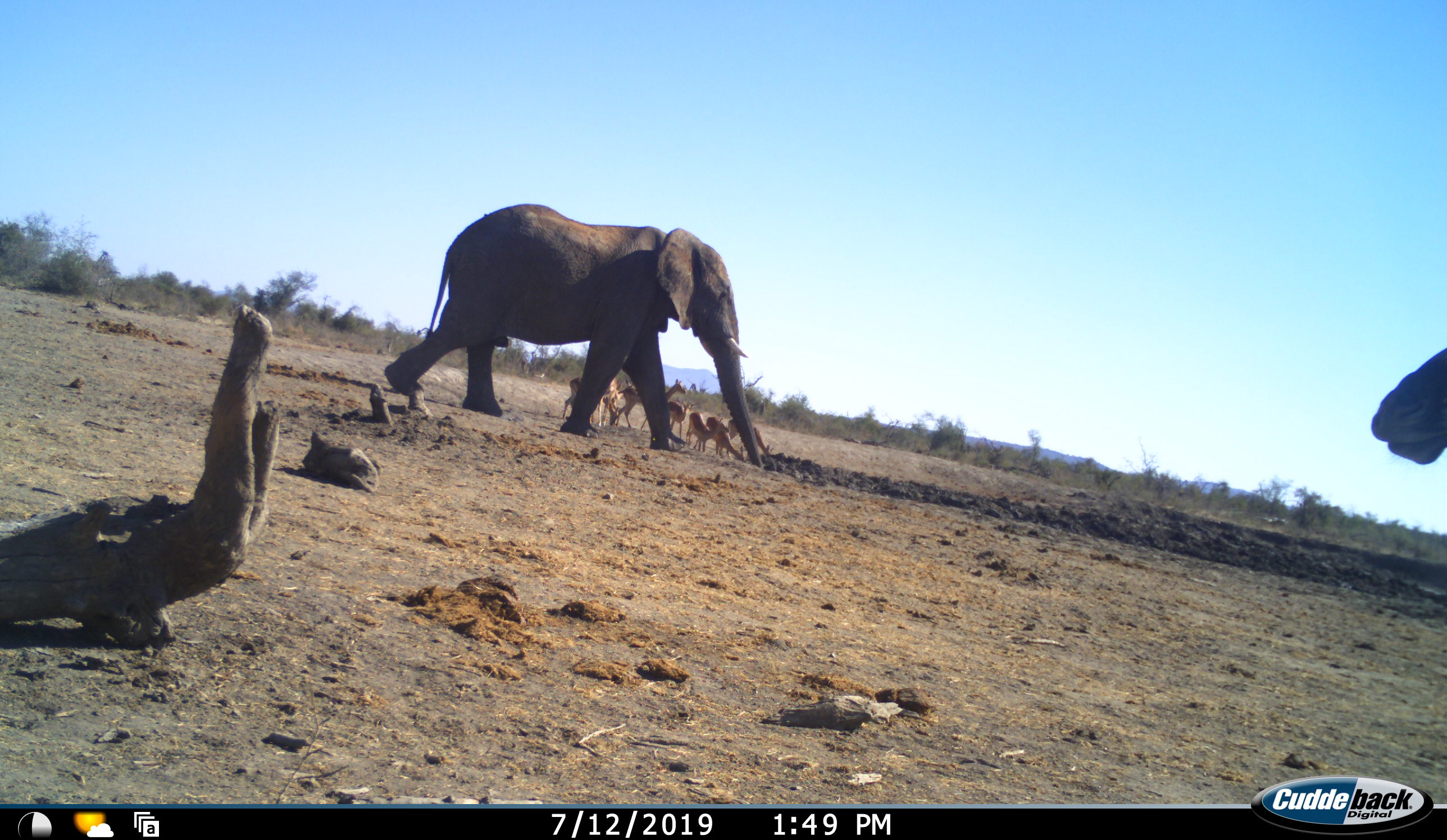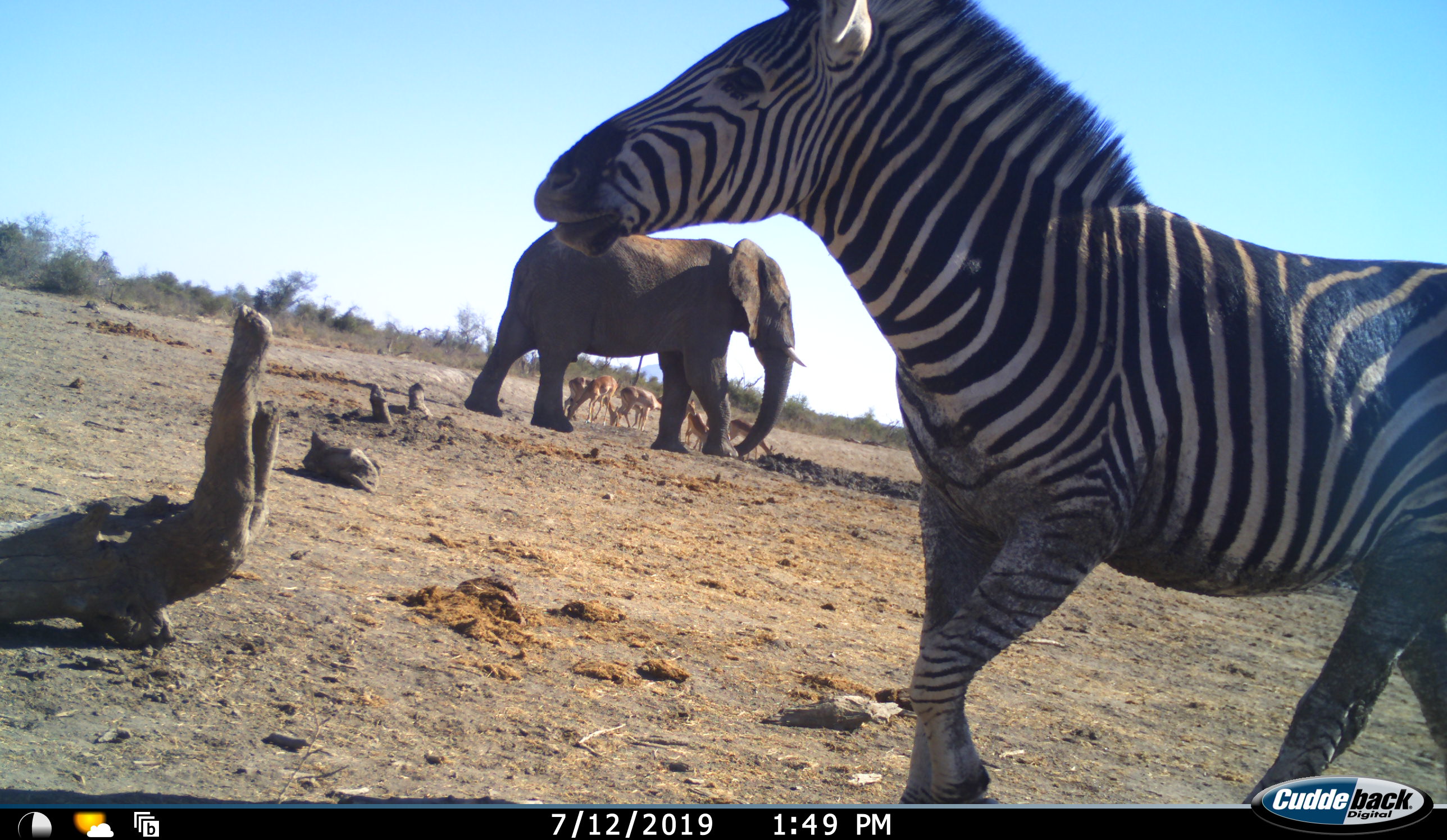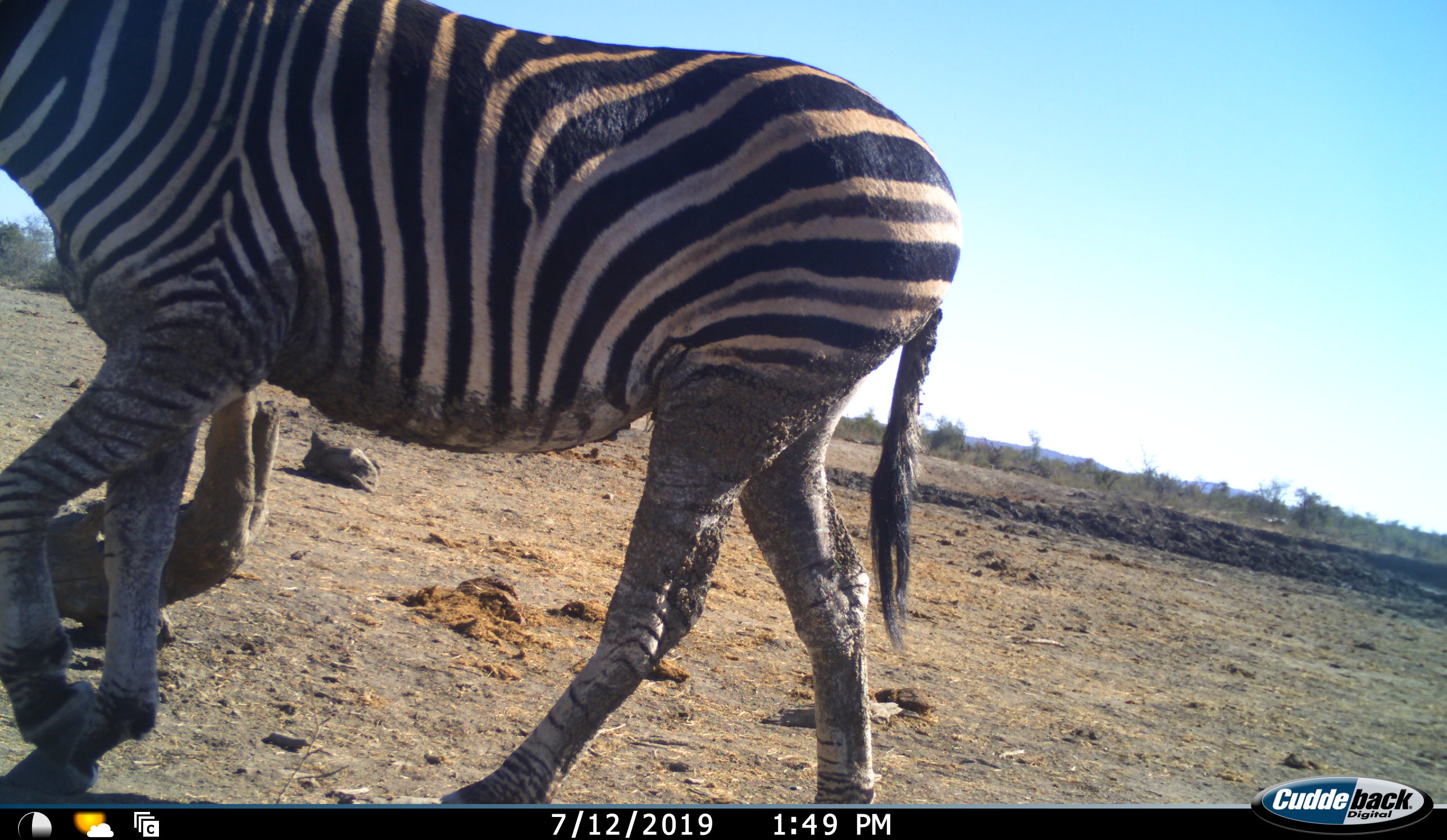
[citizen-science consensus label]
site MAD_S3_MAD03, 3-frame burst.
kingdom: Animalia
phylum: Chordata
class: Mammalia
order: Proboscidea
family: Elephantidae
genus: Loxodonta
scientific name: Loxodonta africana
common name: african bush elephant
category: elephant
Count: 1.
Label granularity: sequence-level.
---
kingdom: Animalia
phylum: Chordata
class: Mammalia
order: Artiodactyla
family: Bovidae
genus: Aepyceros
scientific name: Aepyceros melampus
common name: impala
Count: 7.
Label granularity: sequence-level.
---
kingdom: Animalia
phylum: Chordata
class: Mammalia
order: Perissodactyla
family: Equidae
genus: Equus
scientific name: Equus quagga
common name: plains zebra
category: zebraplains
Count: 1.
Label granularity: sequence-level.